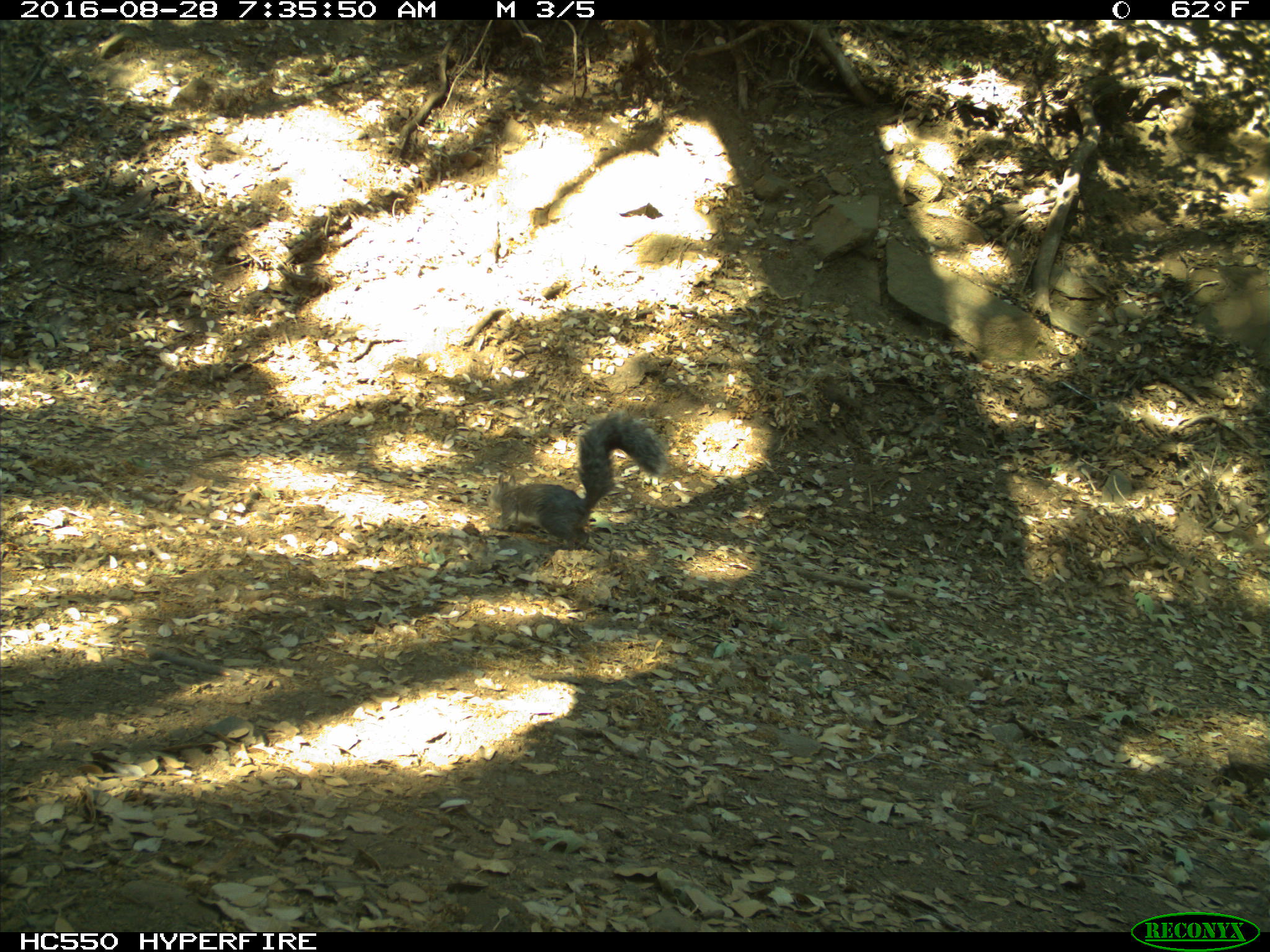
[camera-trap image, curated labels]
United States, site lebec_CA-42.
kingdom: Animalia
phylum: Chordata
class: Mammalia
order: Rodentia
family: Sciuridae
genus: Sciurus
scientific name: Sciurus carolinensis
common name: eastern gray squirrel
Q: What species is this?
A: Sciurus carolinensis (eastern gray squirrel).